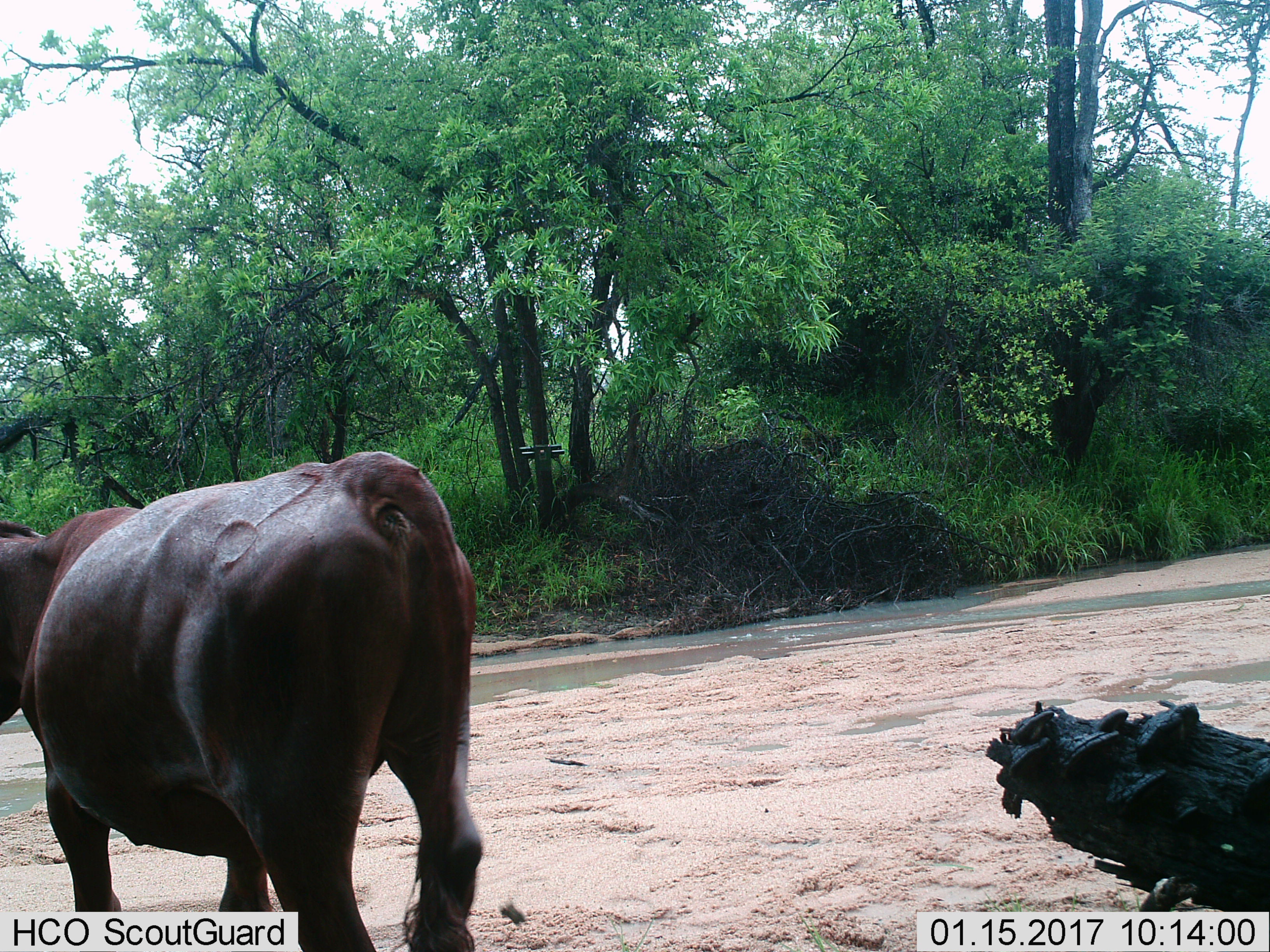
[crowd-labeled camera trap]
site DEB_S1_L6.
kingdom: Animalia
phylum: Chordata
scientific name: Vertebrata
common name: domestic animal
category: domesticanimal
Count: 1.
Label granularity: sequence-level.